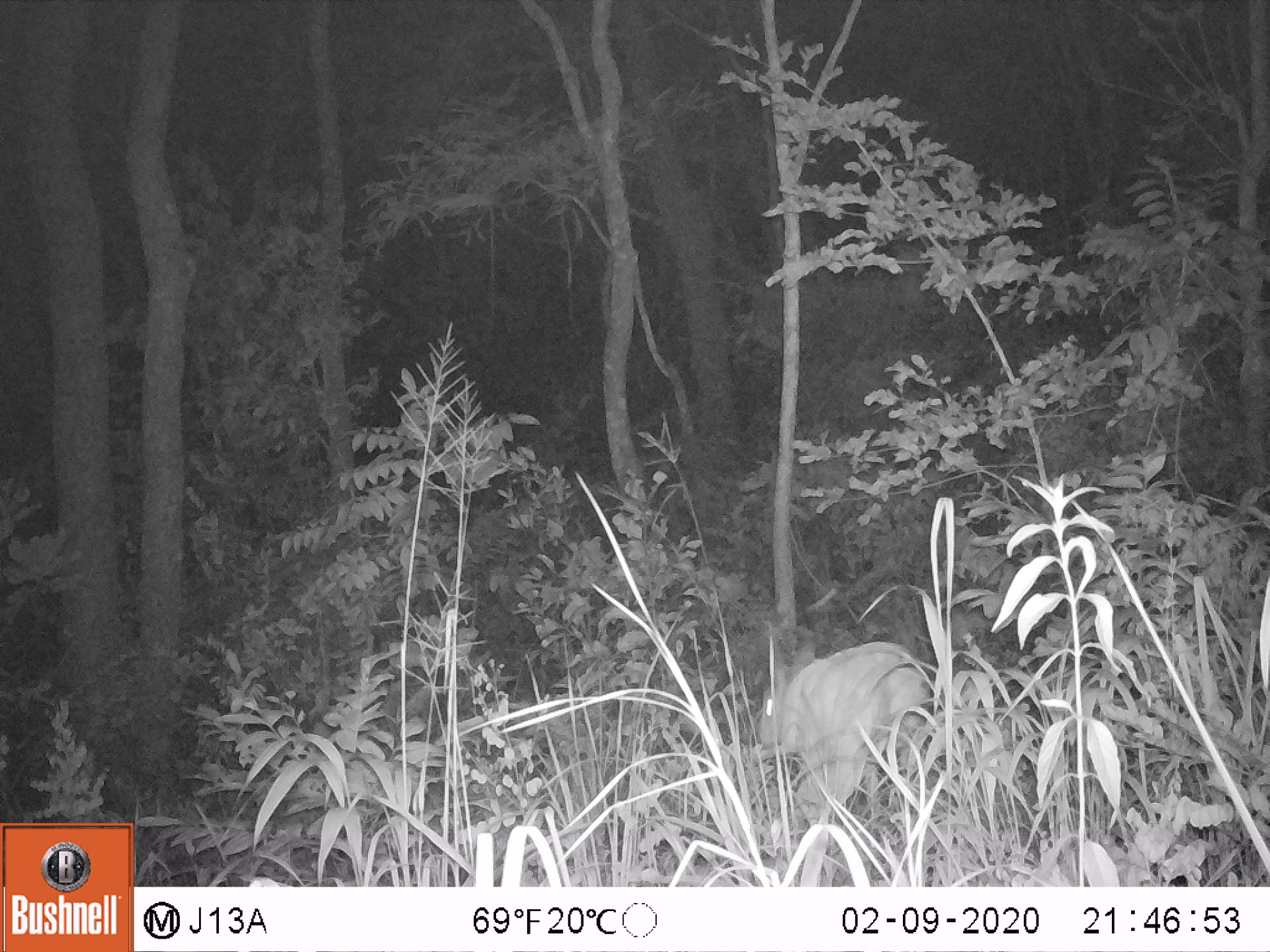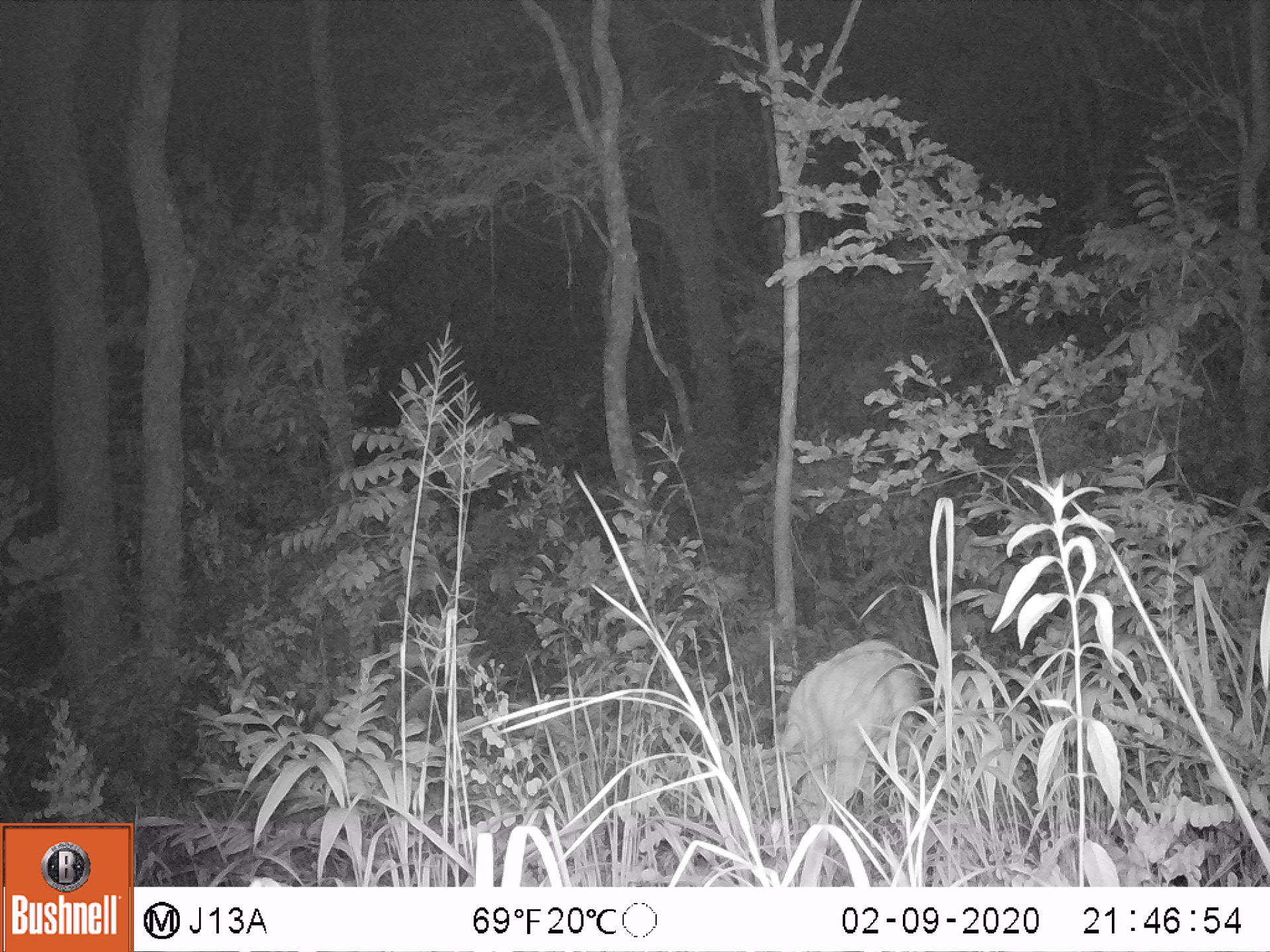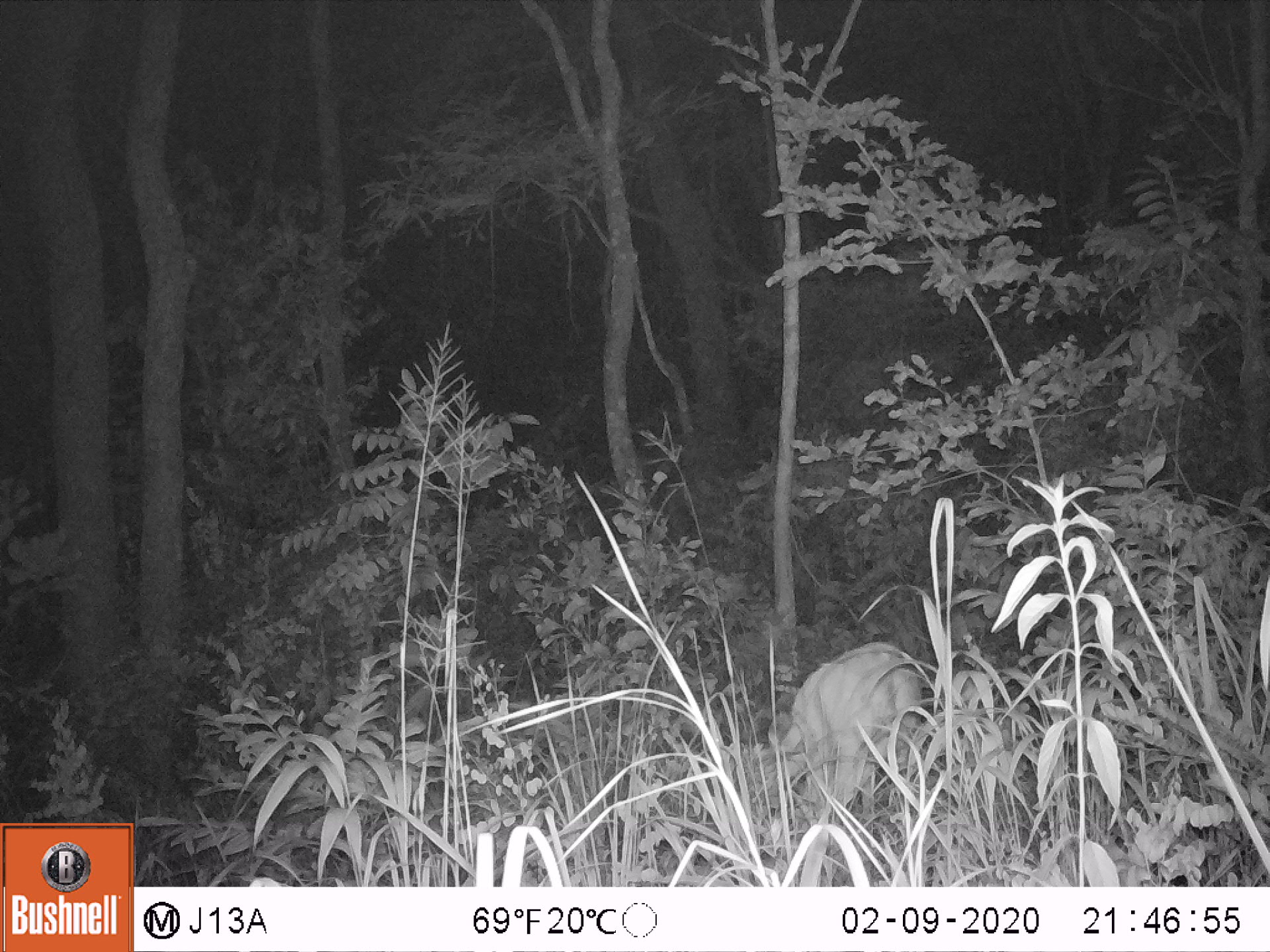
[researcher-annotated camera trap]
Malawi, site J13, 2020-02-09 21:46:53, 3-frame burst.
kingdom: Animalia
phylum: Chordata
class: Mammalia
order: Artiodactyla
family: Bovidae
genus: Tragelaphus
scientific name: Tragelaphus sylvaticus sylvaticus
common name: cape bushbuck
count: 1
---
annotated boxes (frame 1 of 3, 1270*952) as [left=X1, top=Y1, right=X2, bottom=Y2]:
cape bushbuck: [left=745, top=627, right=937, bottom=816]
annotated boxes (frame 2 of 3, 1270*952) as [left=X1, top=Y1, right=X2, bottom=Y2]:
cape bushbuck: [left=773, top=639, right=926, bottom=819]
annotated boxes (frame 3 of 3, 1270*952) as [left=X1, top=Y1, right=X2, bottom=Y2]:
cape bushbuck: [left=765, top=632, right=927, bottom=806]